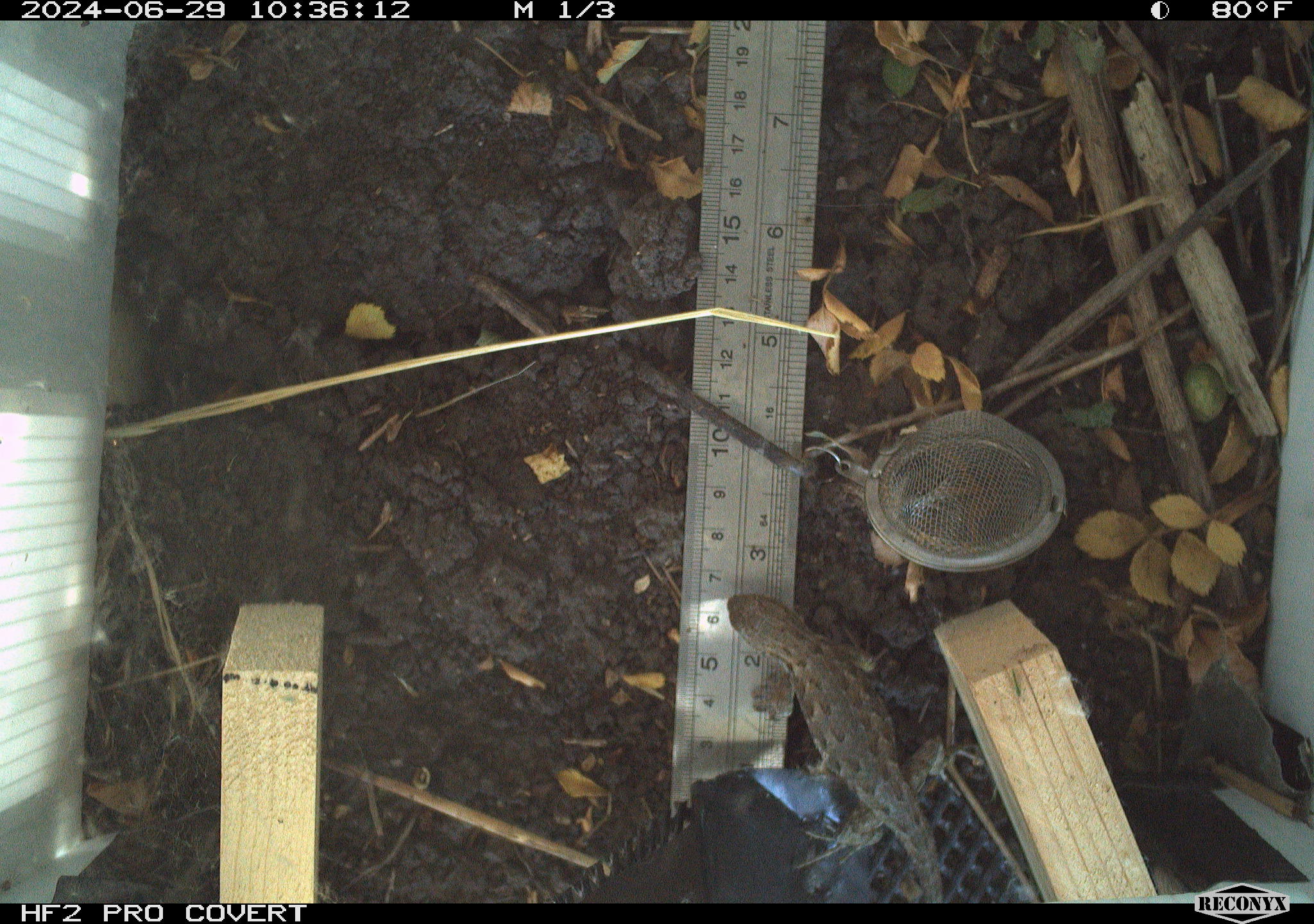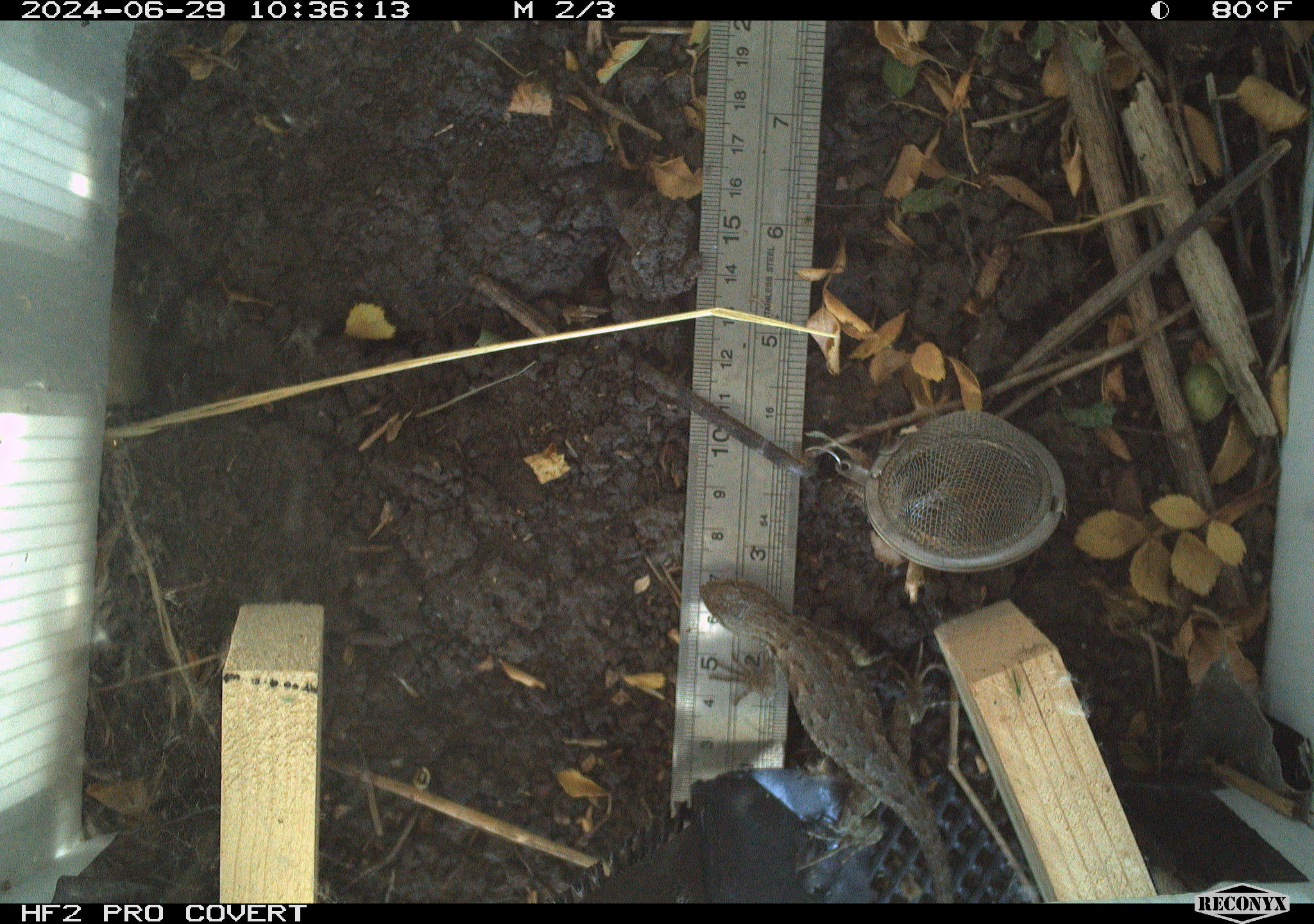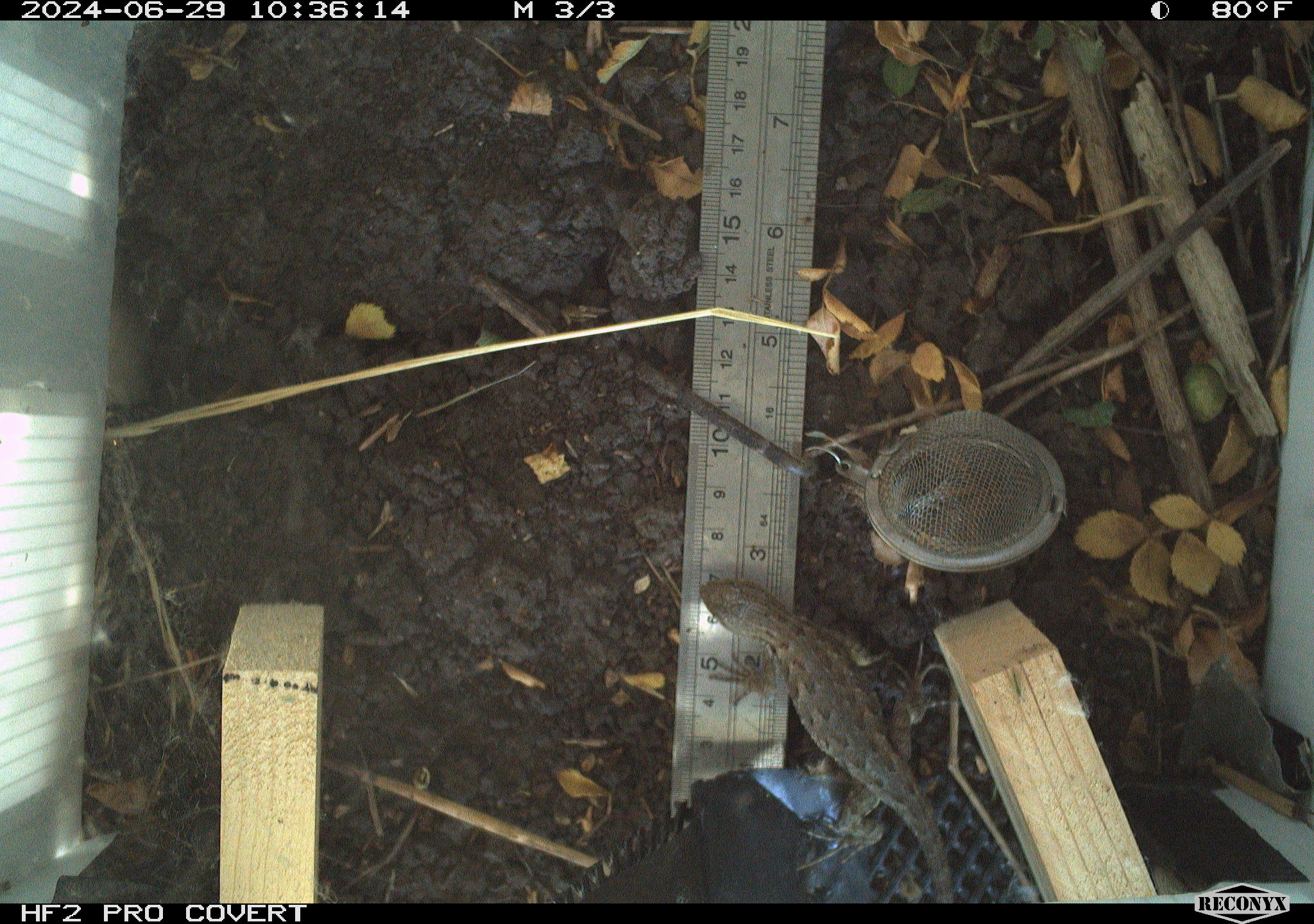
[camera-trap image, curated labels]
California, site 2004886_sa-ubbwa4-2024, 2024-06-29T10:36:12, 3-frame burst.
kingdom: Animalia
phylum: Chordata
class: Reptilia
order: Squamata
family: Phrynosomatidae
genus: Sceloporus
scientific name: Sceloporus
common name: spiny lizards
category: sceloporus species